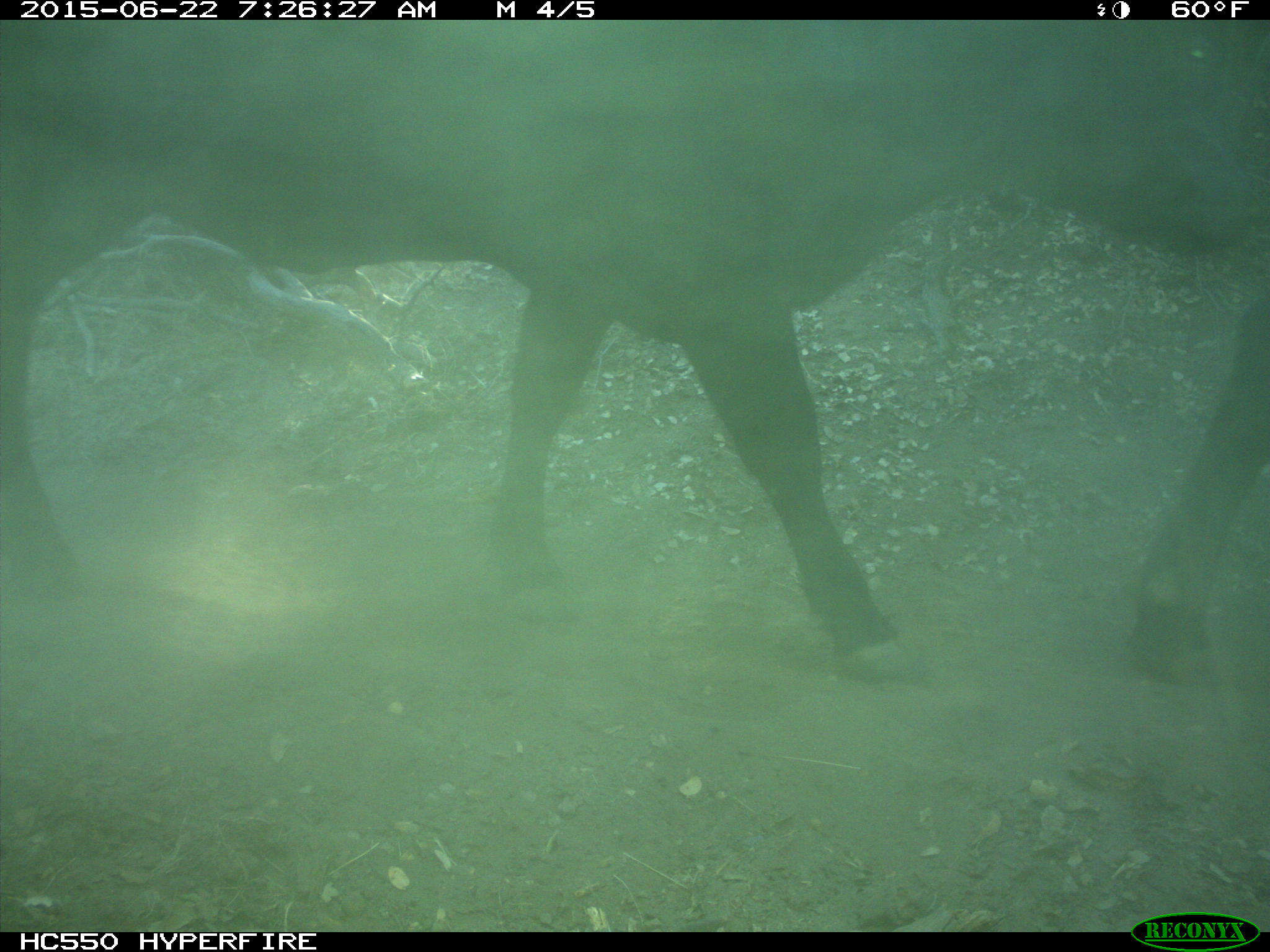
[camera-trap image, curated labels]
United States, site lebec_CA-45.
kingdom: Animalia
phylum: Chordata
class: Mammalia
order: Artiodactyla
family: Bovidae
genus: Bos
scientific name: Bos taurus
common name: domestic cow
Bos taurus (domestic cow).